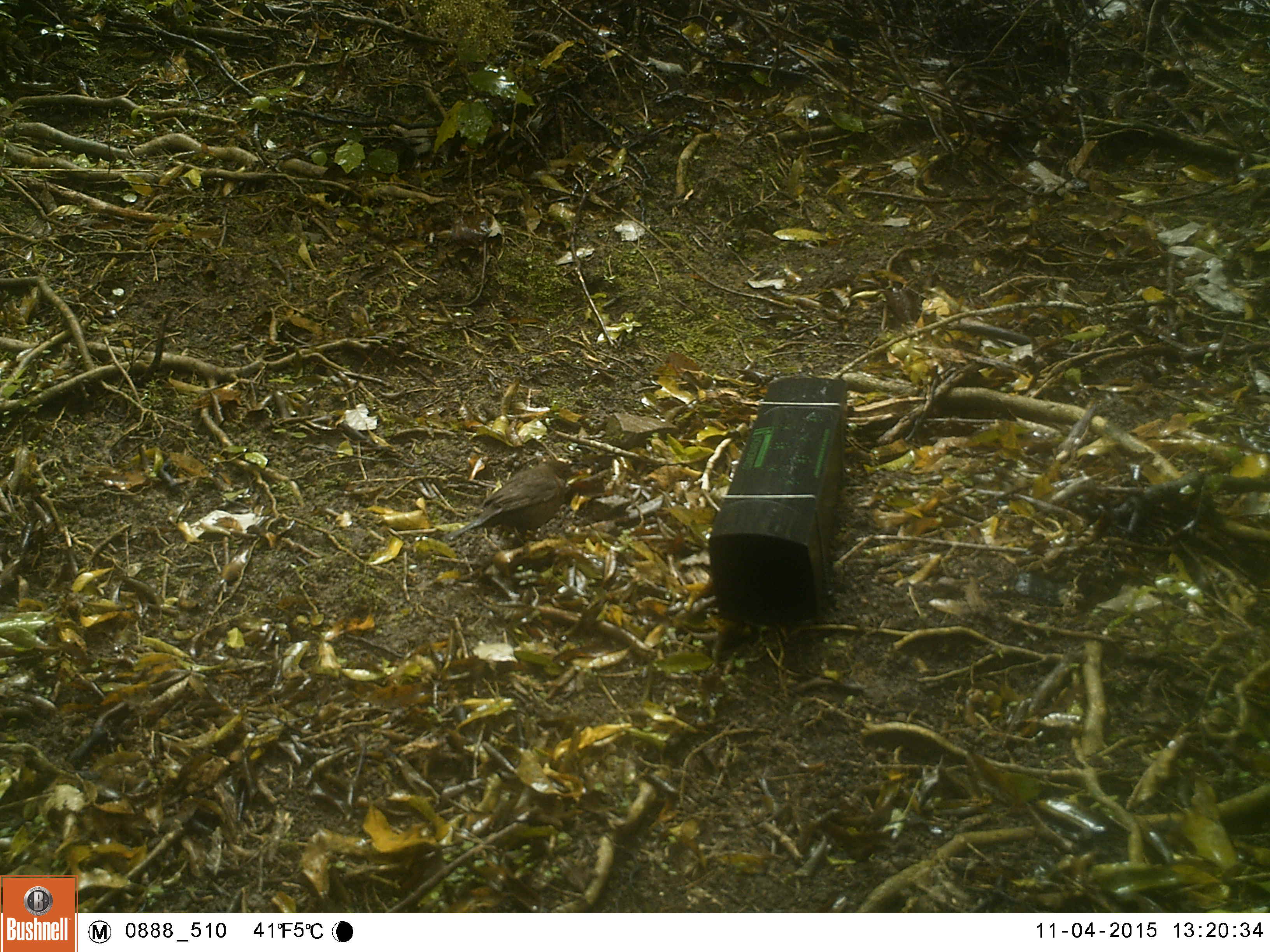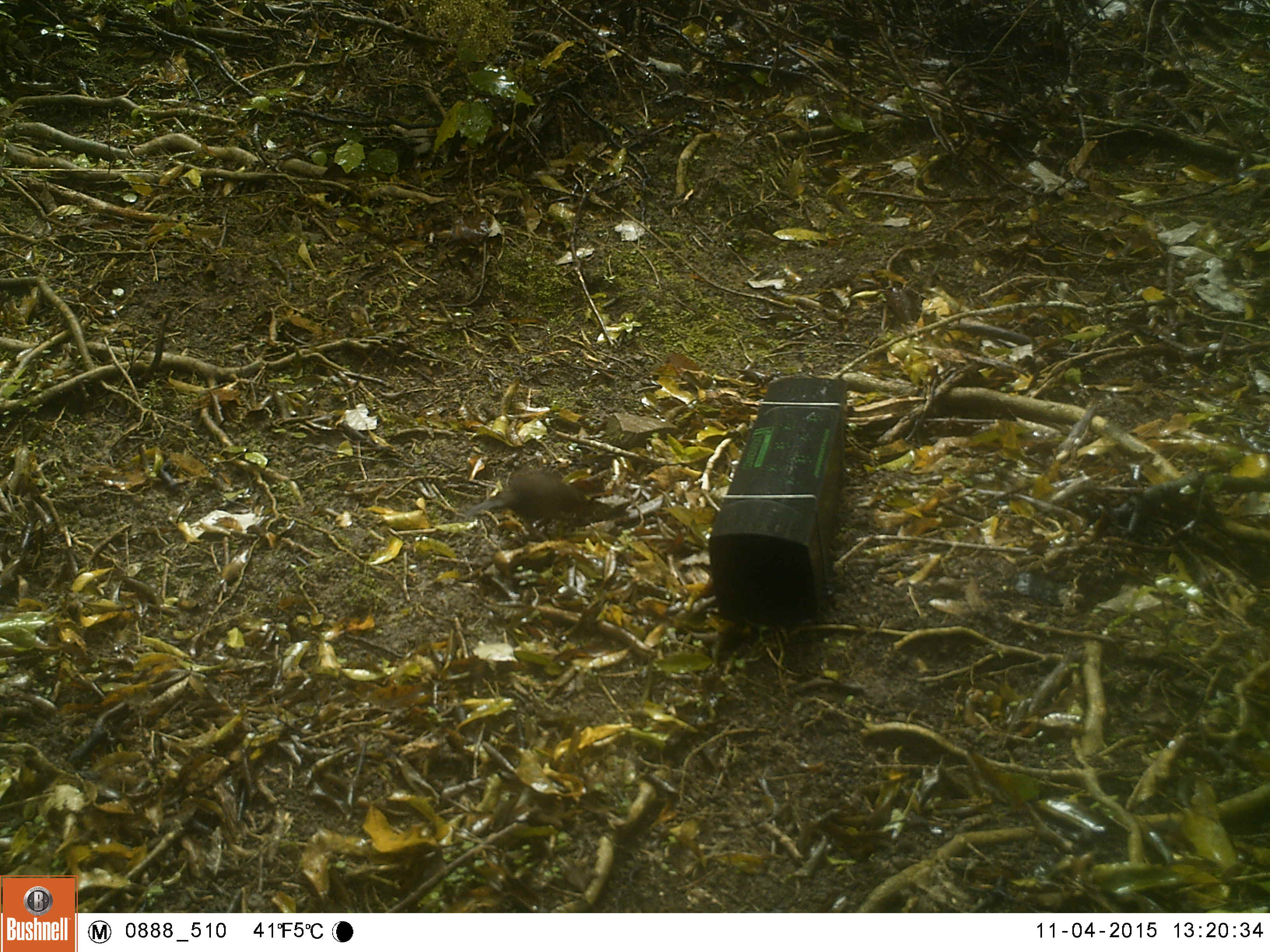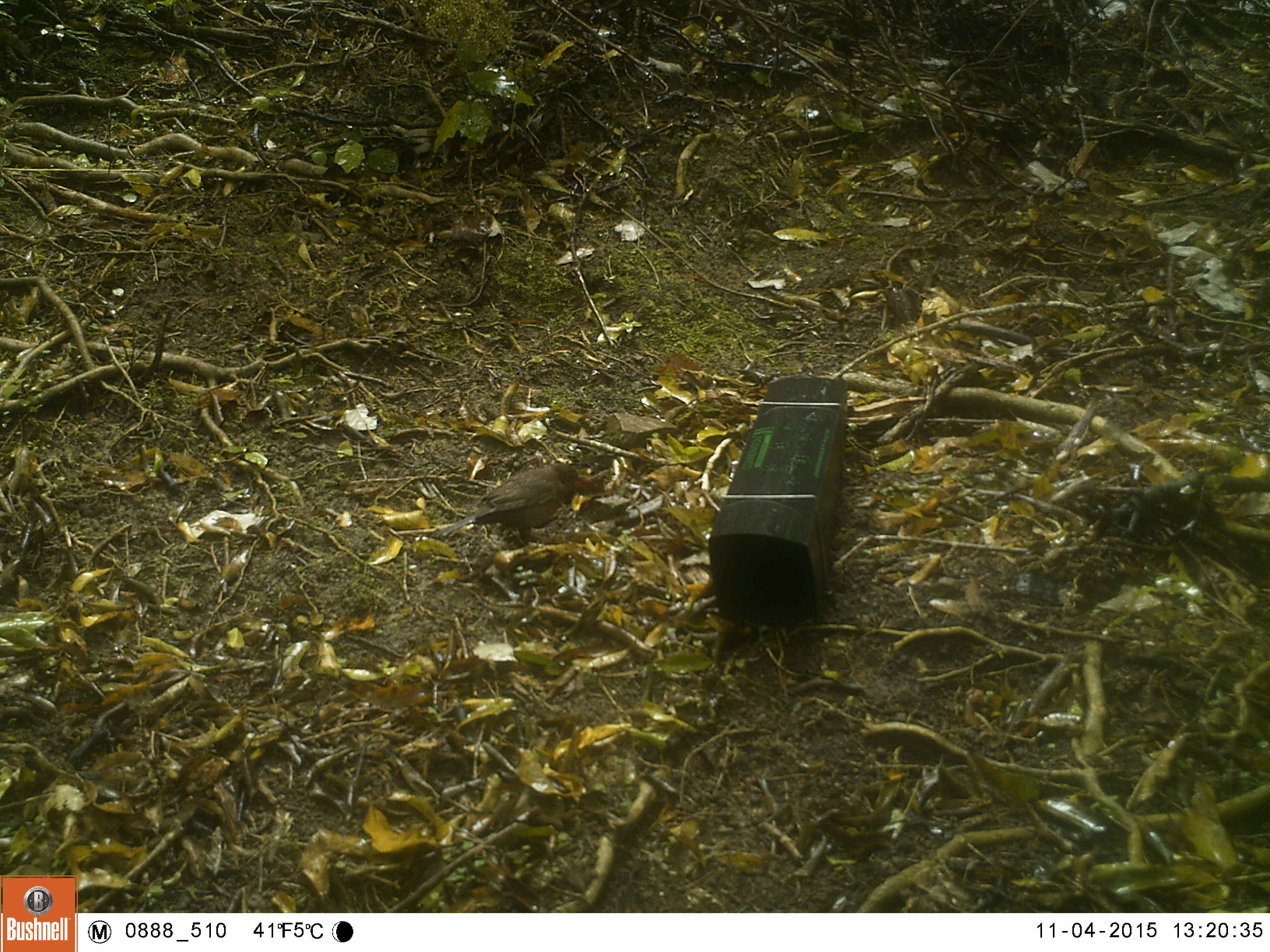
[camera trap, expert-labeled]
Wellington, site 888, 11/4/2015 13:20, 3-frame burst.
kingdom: Animalia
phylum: Chordata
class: Aves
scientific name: Aves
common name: bird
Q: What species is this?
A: Bird (Aves).